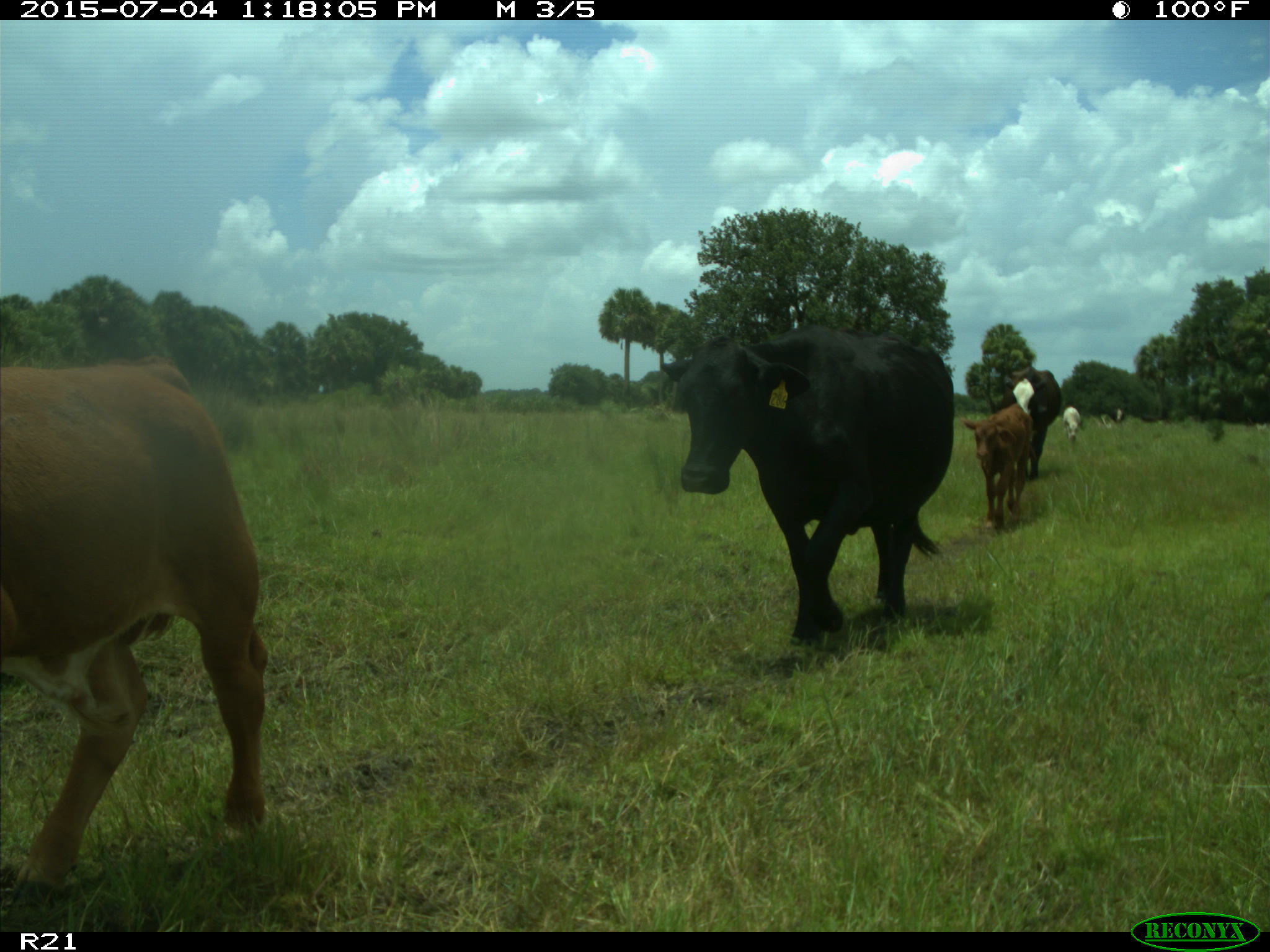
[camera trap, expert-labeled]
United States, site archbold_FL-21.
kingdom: Animalia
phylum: Chordata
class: Mammalia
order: Artiodactyla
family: Bovidae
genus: Bos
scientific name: Bos taurus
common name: domestic cow